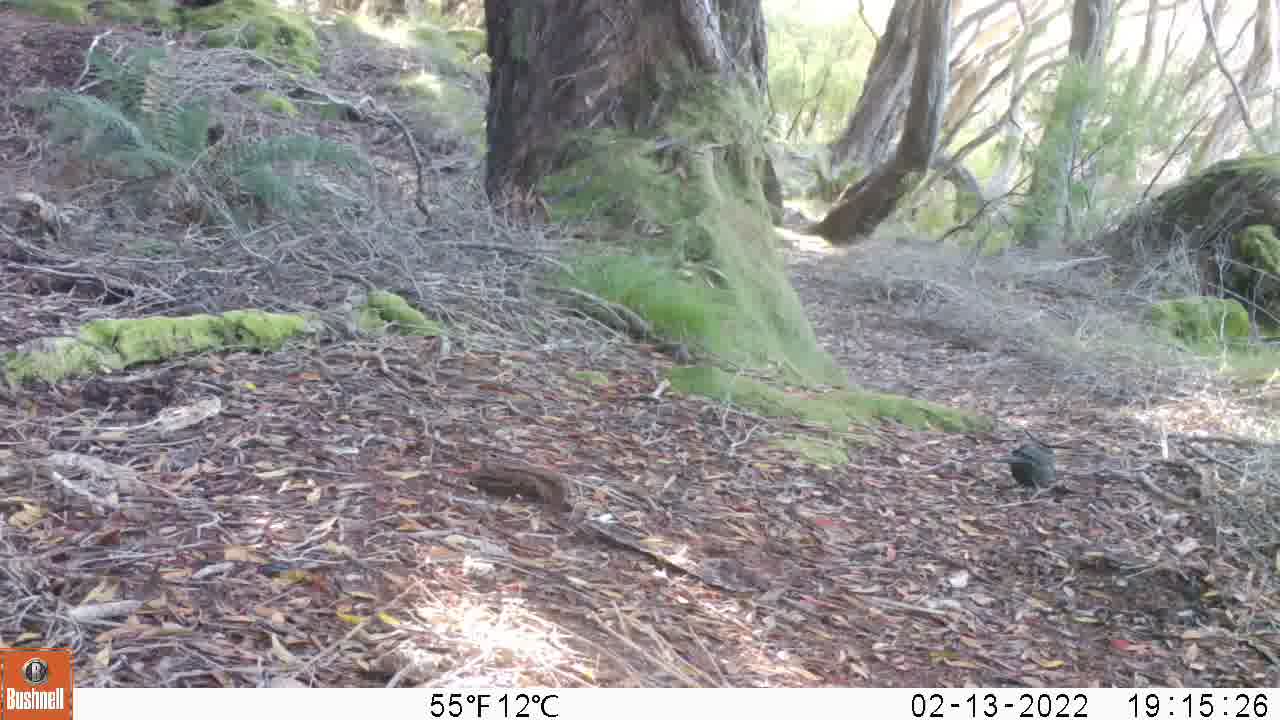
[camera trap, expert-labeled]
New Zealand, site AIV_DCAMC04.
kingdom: Animalia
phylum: Chordata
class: Aves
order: Passeriformes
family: Turdidae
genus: Turdus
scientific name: Turdus merula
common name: eurasian blackbird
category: blackbird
Blackbird (eurasian blackbird) (Turdus merula).